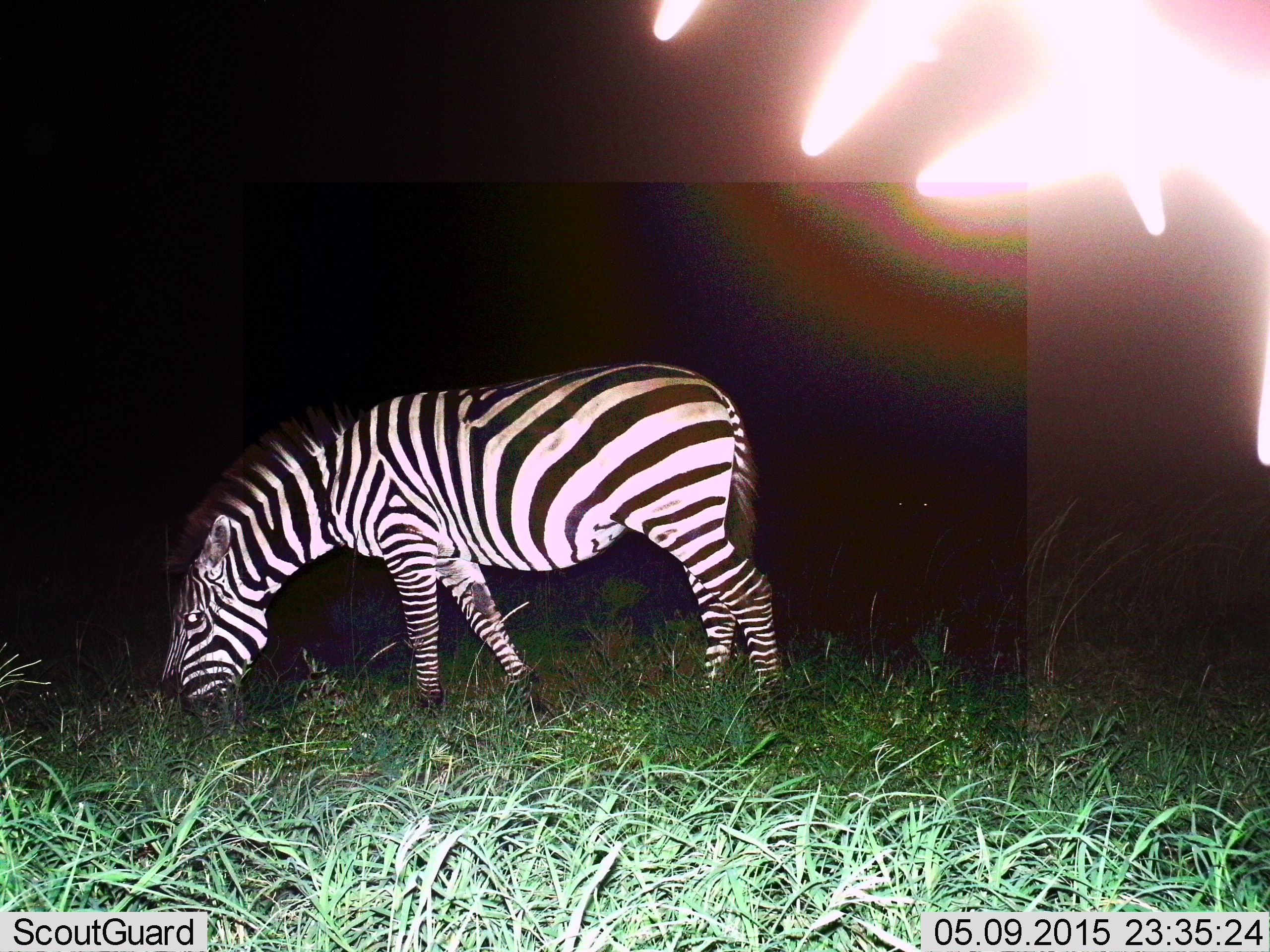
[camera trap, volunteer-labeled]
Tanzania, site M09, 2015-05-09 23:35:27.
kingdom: Animalia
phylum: Chordata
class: Mammalia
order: Perissodactyla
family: Equidae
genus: Equus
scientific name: Equus quagga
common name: plains zebra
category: zebra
Zebra (plains zebra) (Equus quagga), count 1. Behavior (volunteer vote fractions): standing 20%, resting 0%, moving 0%, interacting 0%. Young present (vote fraction): 0%. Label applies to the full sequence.